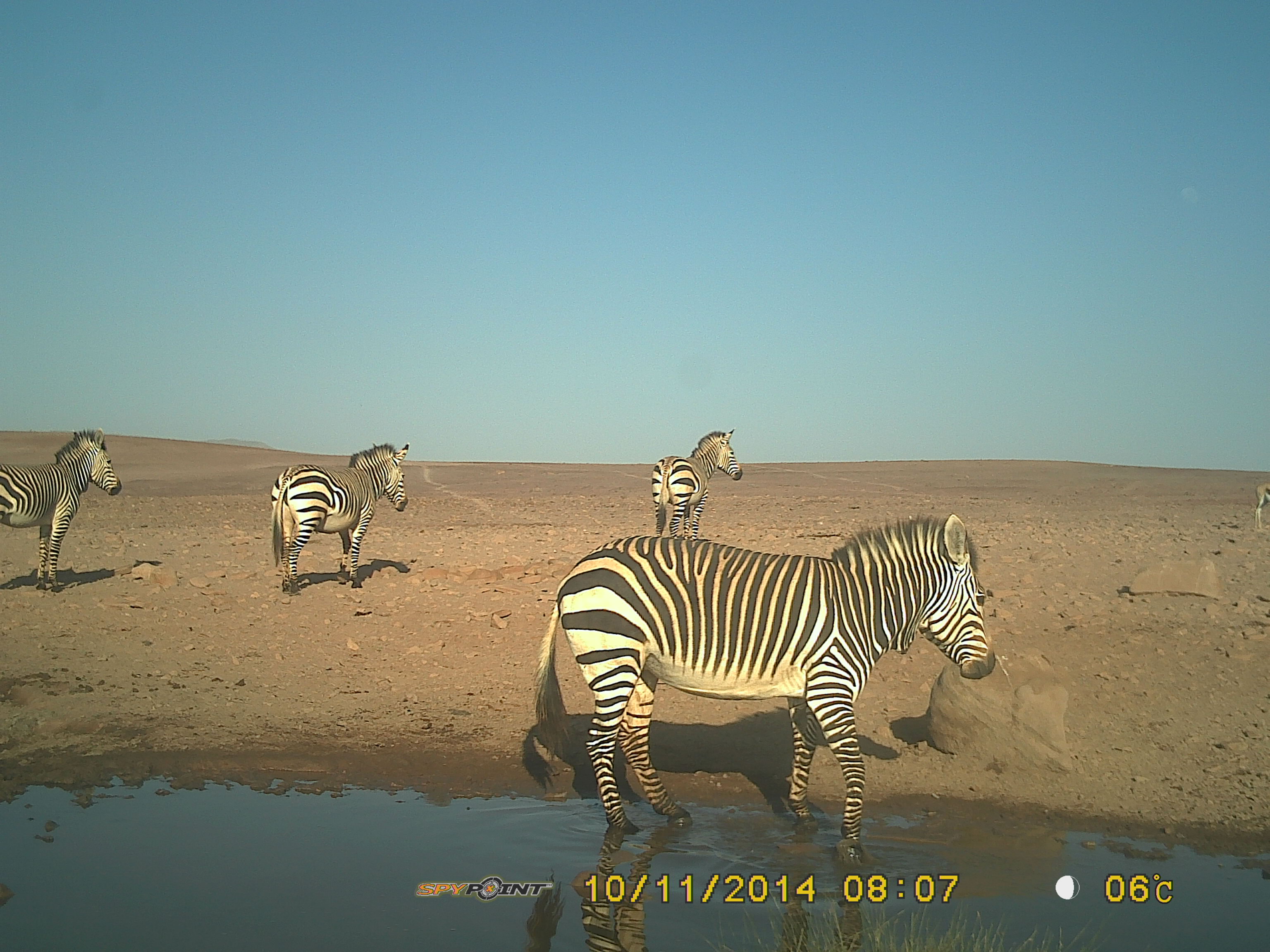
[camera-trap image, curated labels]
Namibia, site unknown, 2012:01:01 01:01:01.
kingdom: Animalia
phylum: Chordata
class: Mammalia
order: Perissodactyla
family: Equidae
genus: Equus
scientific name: Equus zebra hartmannae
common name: hartmann's mountain zebra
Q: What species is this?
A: Equus zebra hartmannae (hartmann's mountain zebra).